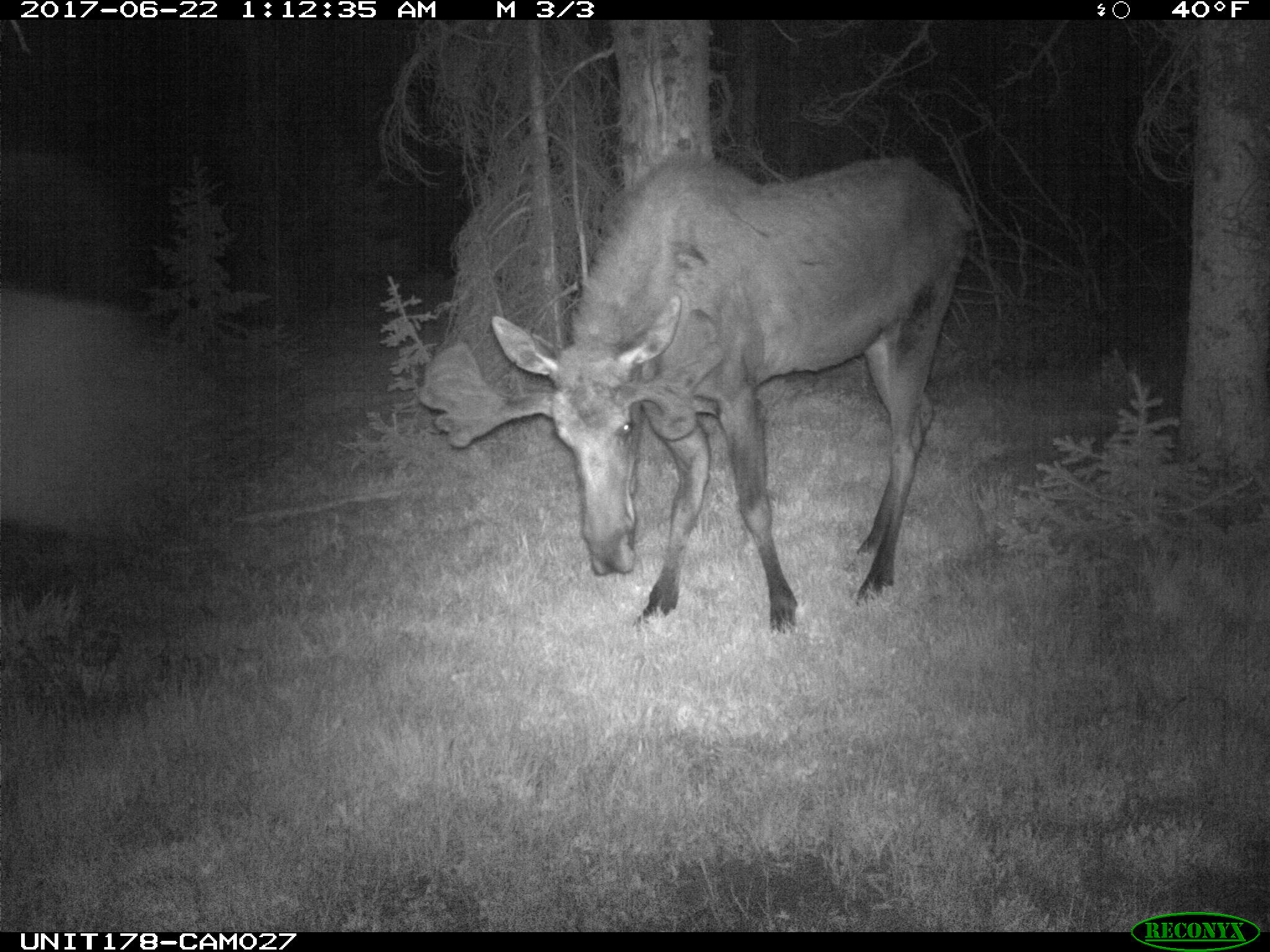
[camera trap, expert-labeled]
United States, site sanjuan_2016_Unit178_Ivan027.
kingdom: Animalia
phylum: Chordata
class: Mammalia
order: Artiodactyla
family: Cervidae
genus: Alces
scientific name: Alces alces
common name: moose